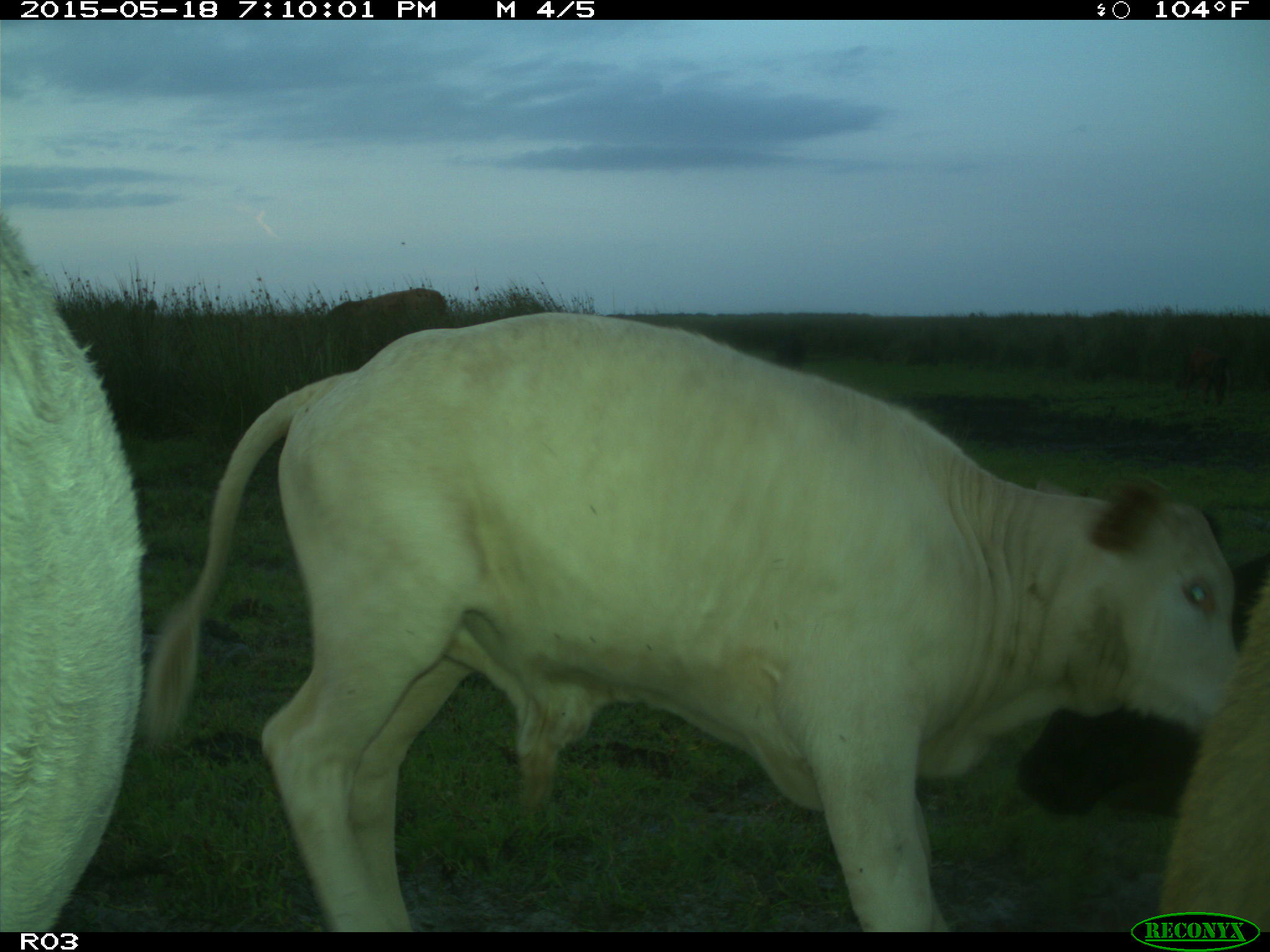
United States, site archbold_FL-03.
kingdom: Animalia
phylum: Chordata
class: Mammalia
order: Artiodactyla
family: Bovidae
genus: Bos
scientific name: Bos taurus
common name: domestic cow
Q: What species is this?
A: Bos taurus (domestic cow).